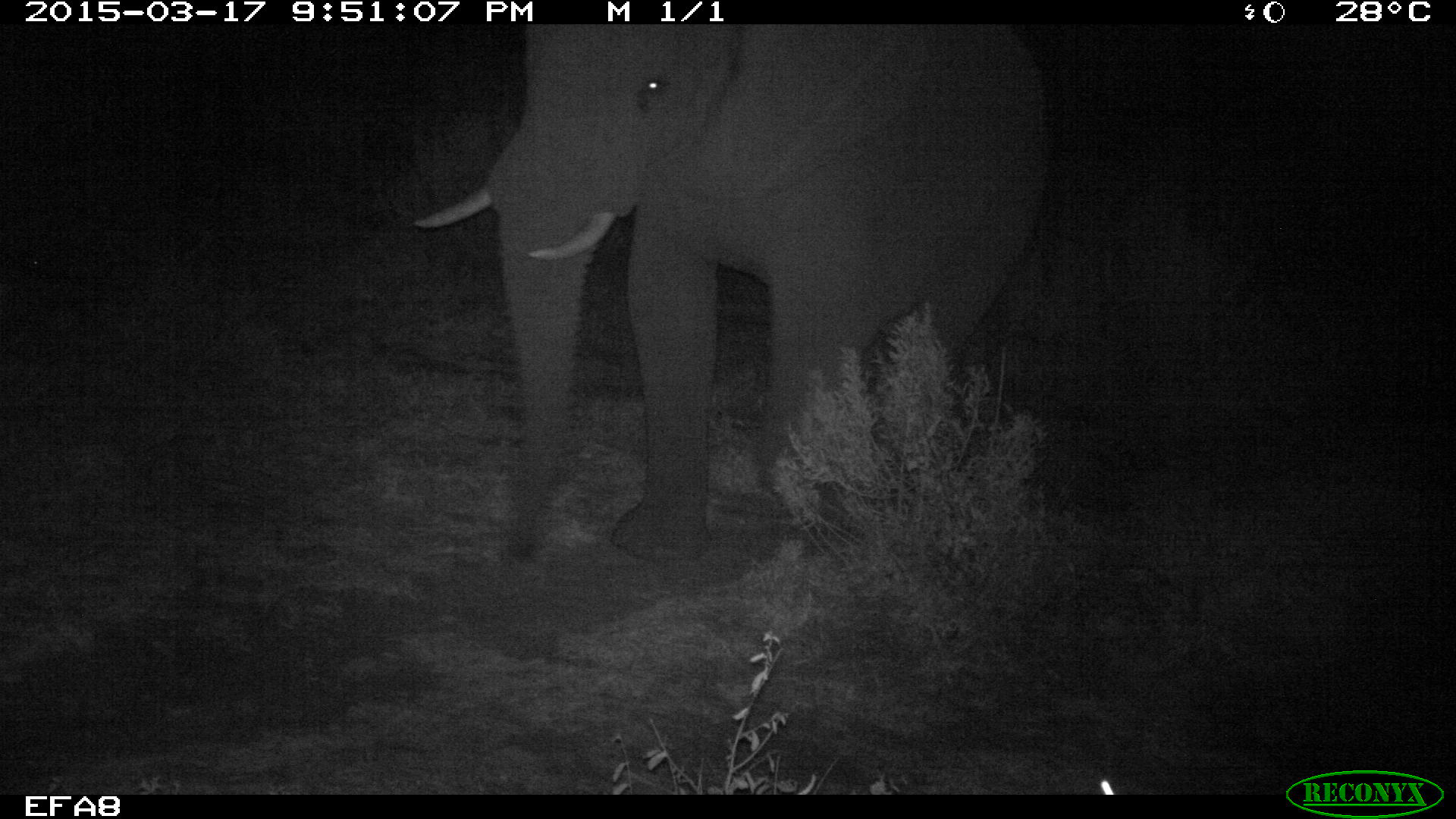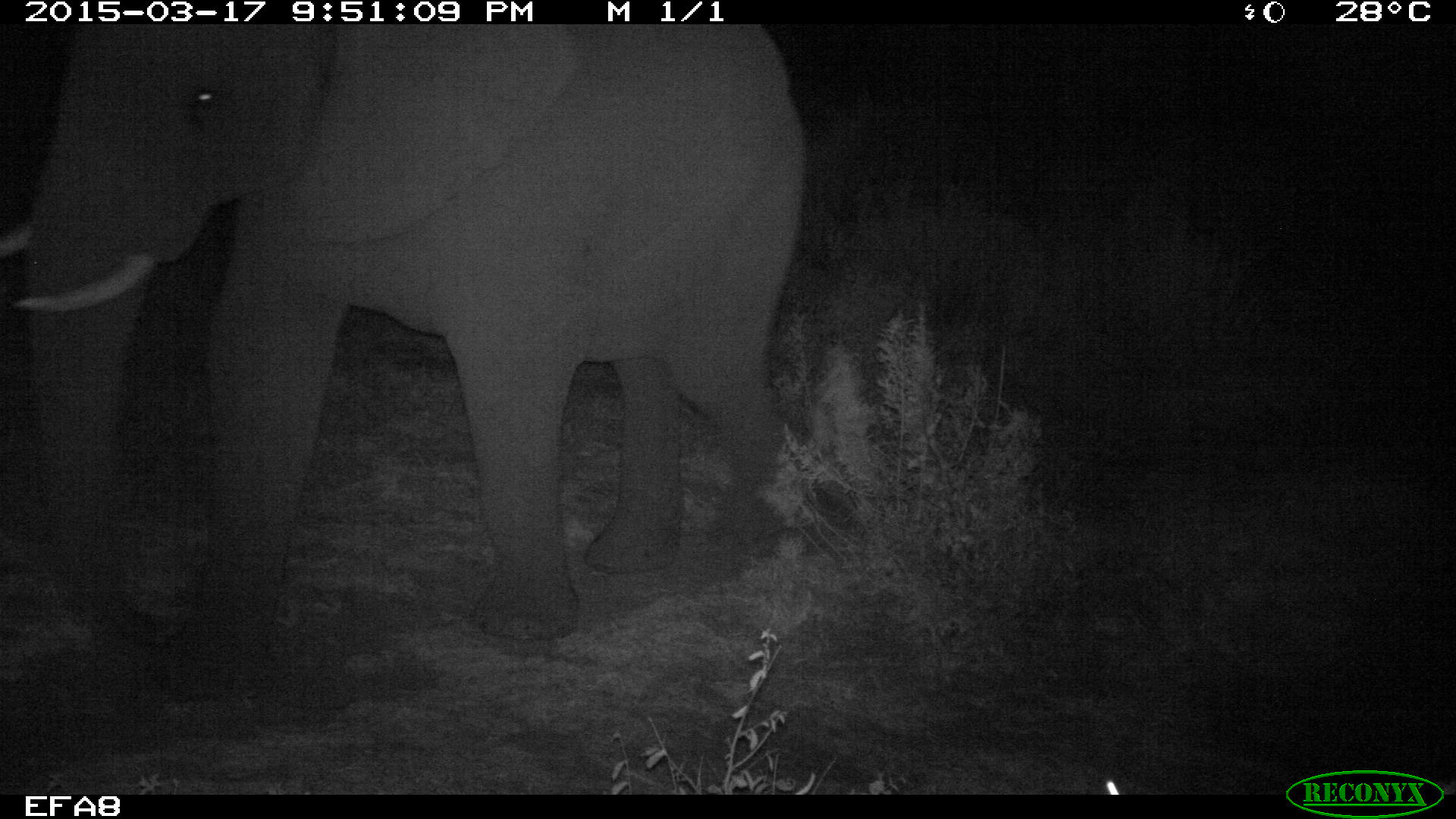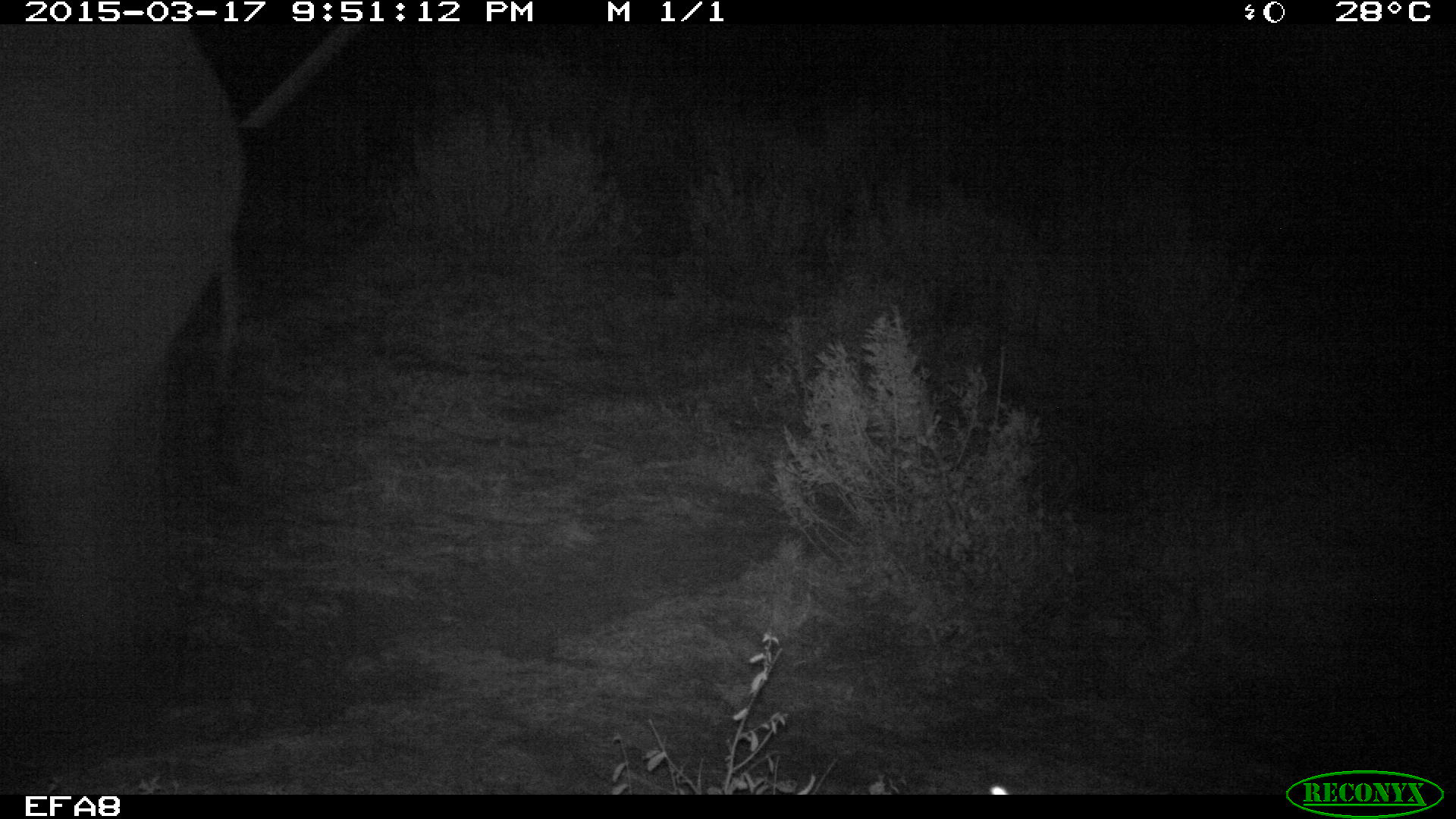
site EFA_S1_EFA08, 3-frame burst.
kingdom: Animalia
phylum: Chordata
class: Mammalia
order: Proboscidea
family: Elephantidae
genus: Loxodonta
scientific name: Loxodonta africana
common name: african bush elephant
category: elephant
Elephant (african bush elephant) (Loxodonta africana), count 1. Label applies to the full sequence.